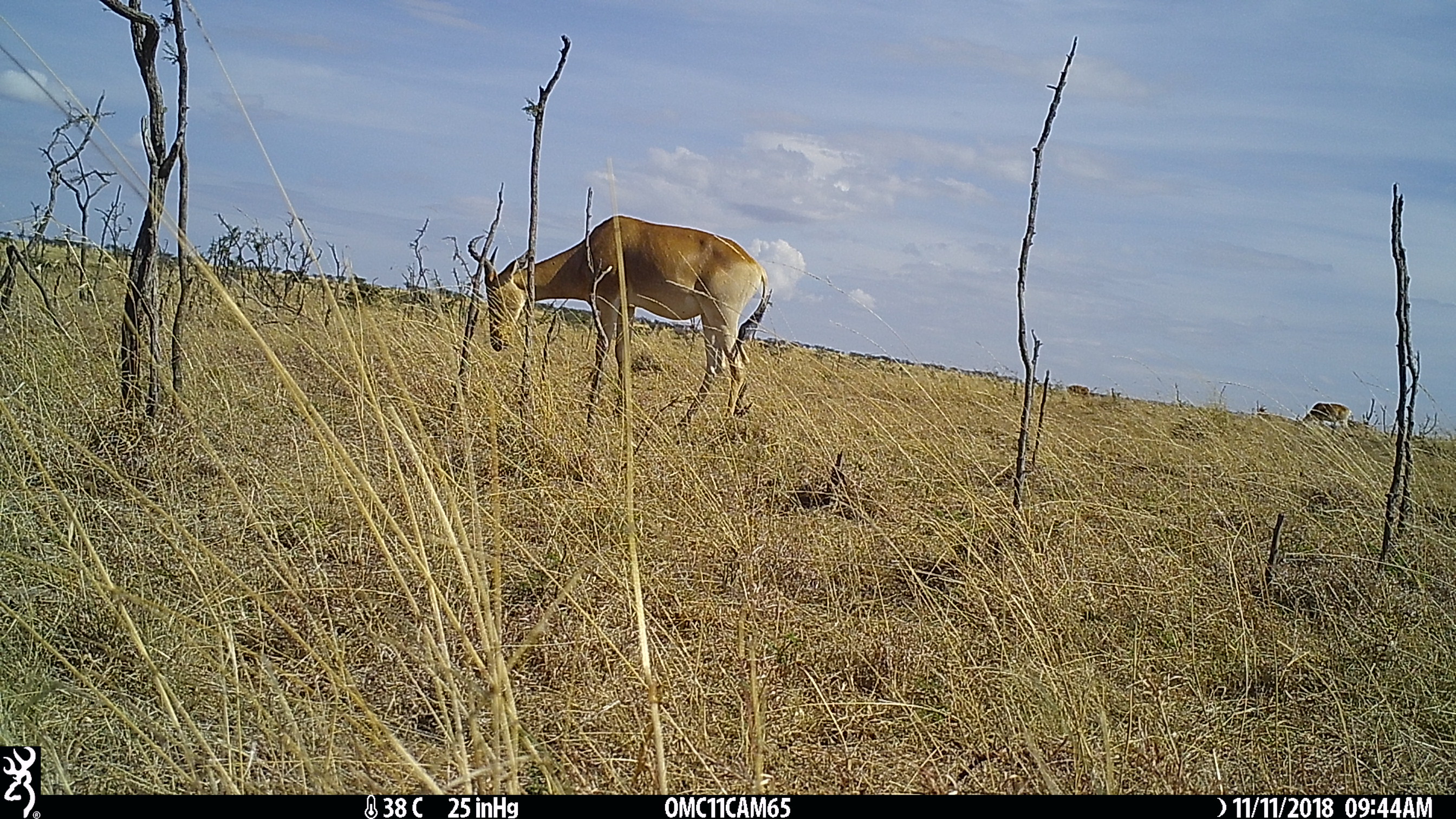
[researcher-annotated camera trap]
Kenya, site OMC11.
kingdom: Animalia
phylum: Chordata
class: Mammalia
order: Artiodactyla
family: Bovidae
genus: Alcelaphus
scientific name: Alcelaphus buselaphus cokii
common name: coke's hartebeest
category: hartebeest cokes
Hartebeest cokes (coke's hartebeest) (Alcelaphus buselaphus cokii).